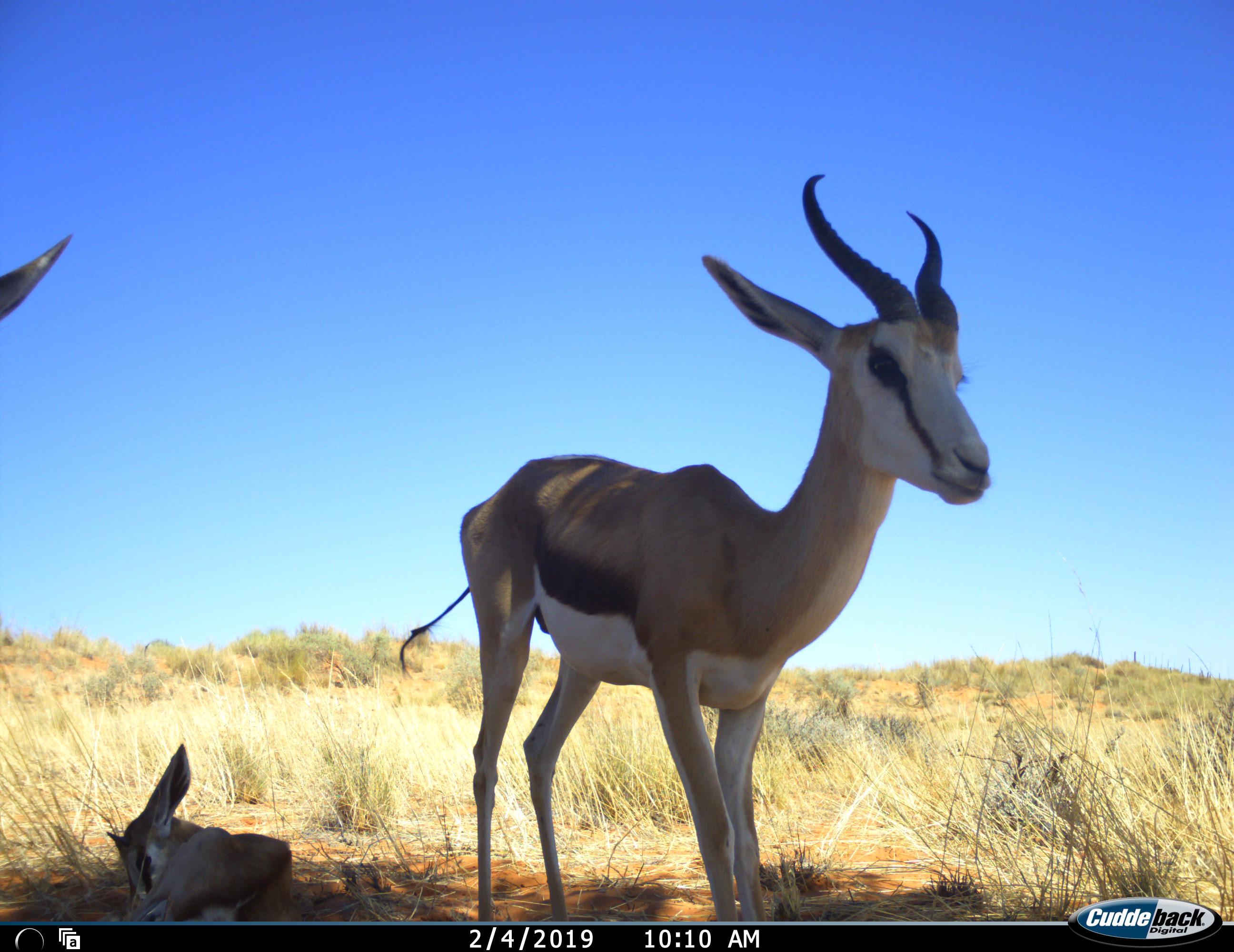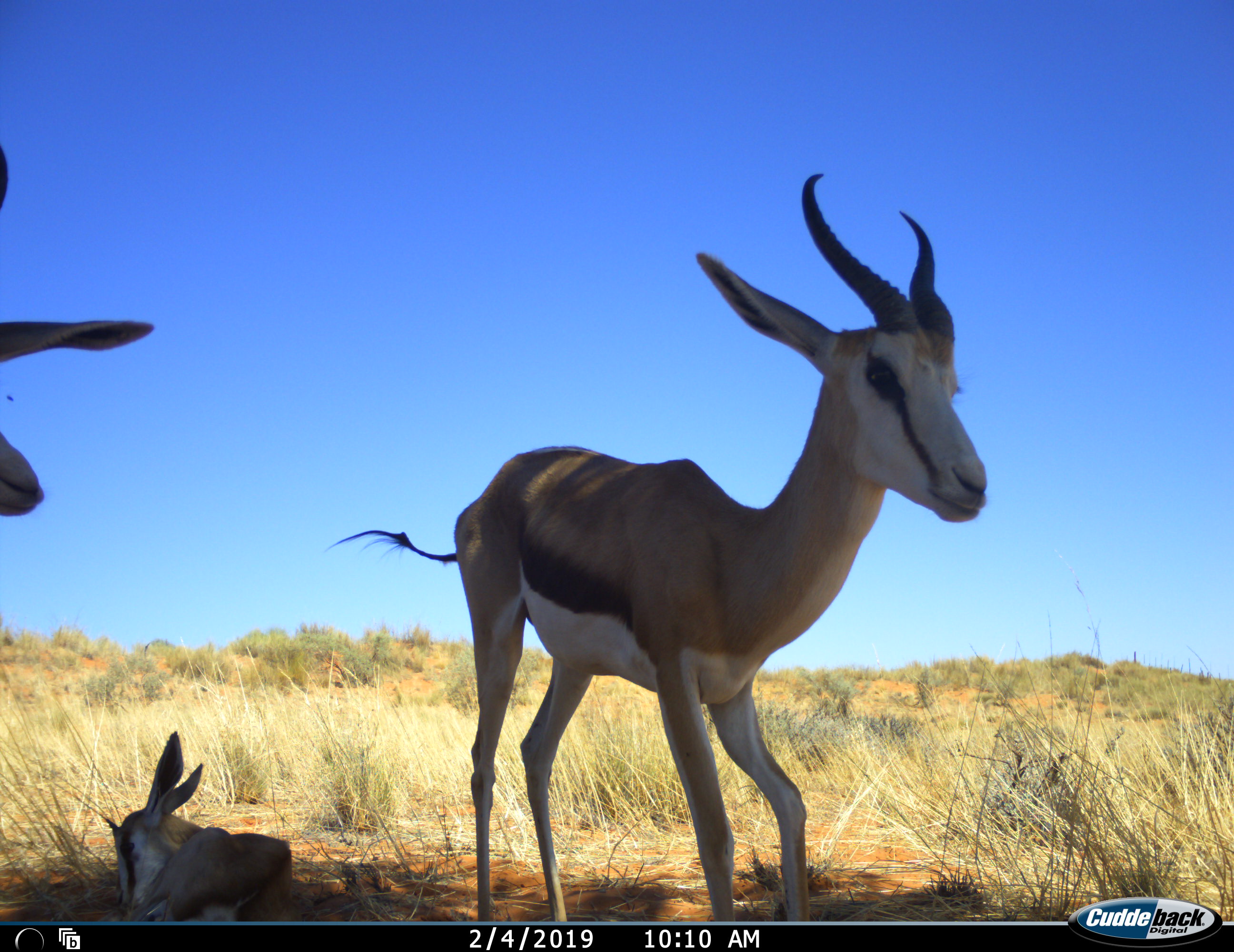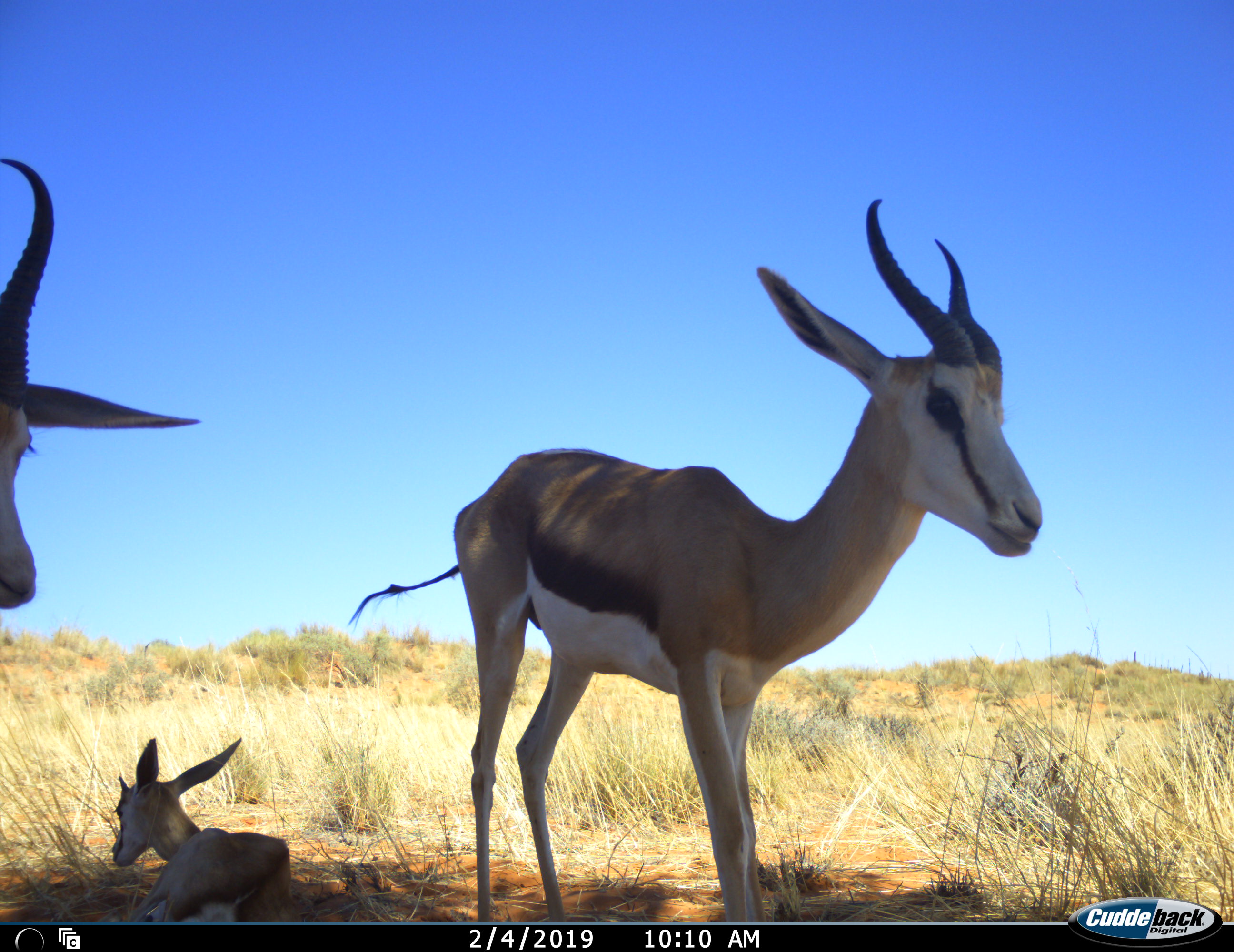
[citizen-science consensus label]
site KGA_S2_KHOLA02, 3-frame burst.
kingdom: Animalia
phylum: Chordata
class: Mammalia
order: Artiodactyla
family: Bovidae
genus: Antidorcas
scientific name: Antidorcas marsupialis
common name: springbok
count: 3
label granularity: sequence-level